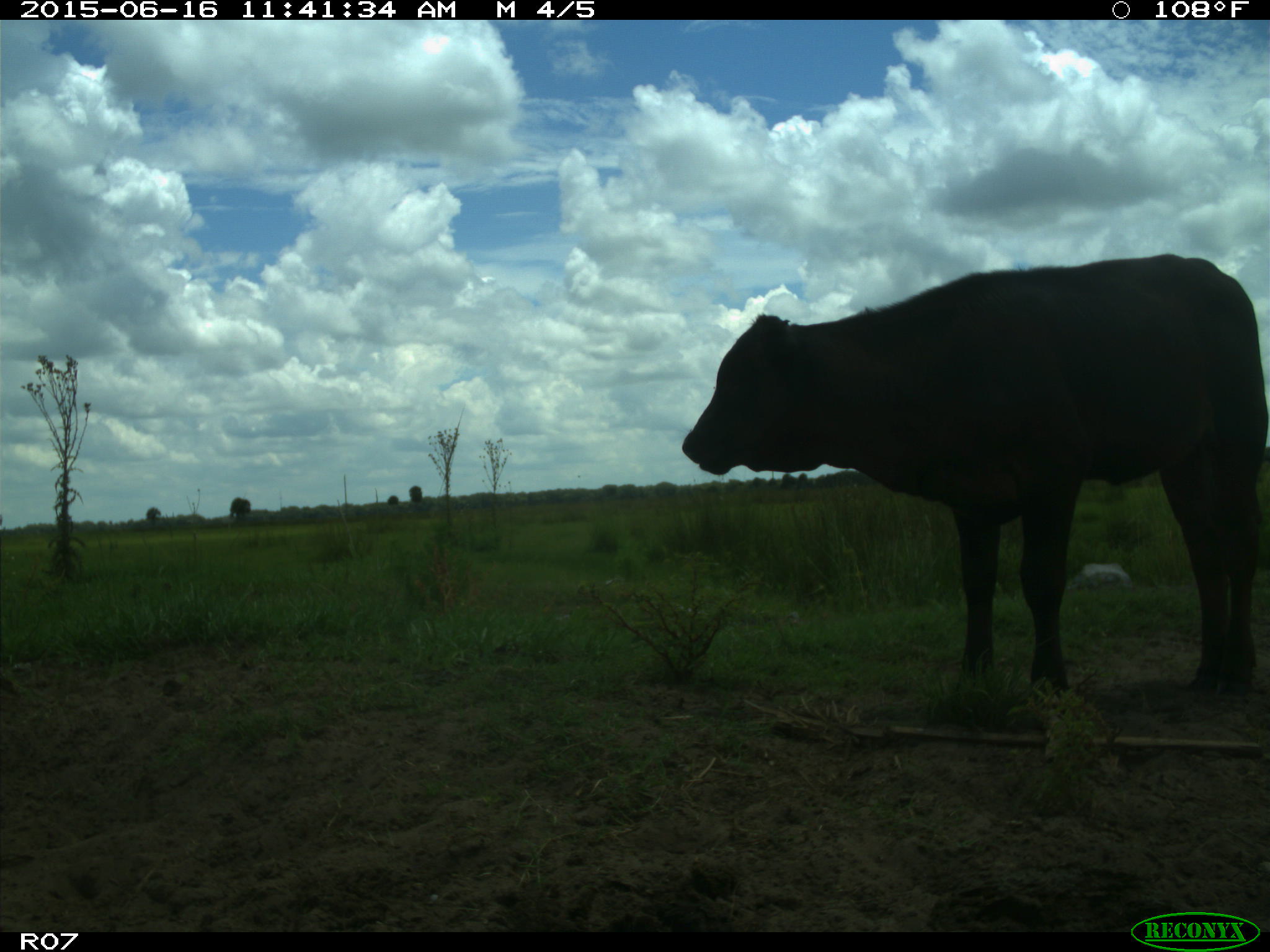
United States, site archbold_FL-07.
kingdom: Animalia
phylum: Chordata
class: Mammalia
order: Artiodactyla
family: Bovidae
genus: Bos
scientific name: Bos taurus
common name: domestic cow